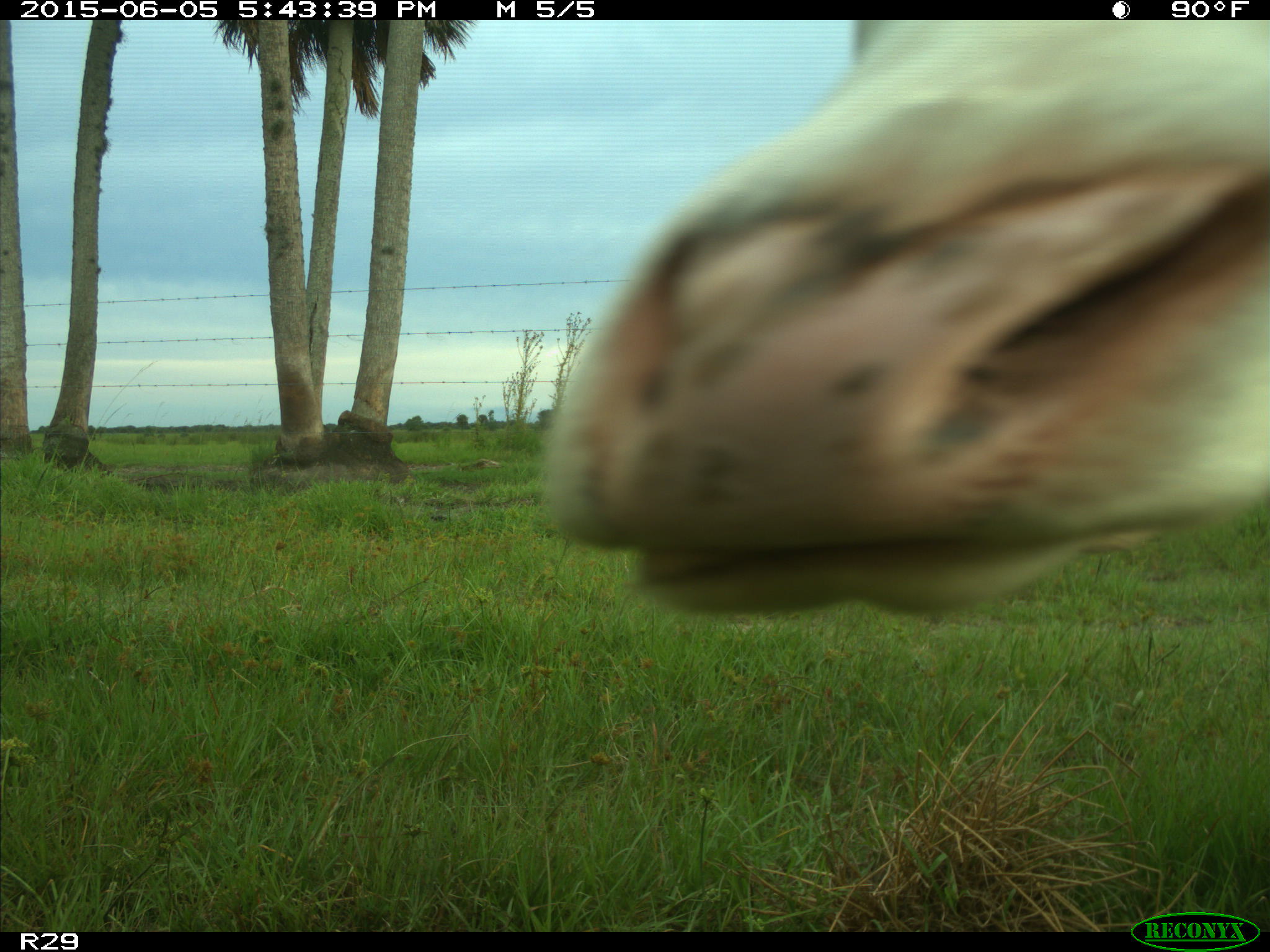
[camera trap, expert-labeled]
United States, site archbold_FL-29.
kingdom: Animalia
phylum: Chordata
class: Mammalia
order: Artiodactyla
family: Bovidae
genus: Bos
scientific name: Bos taurus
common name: domestic cow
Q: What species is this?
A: Bos taurus (domestic cow).